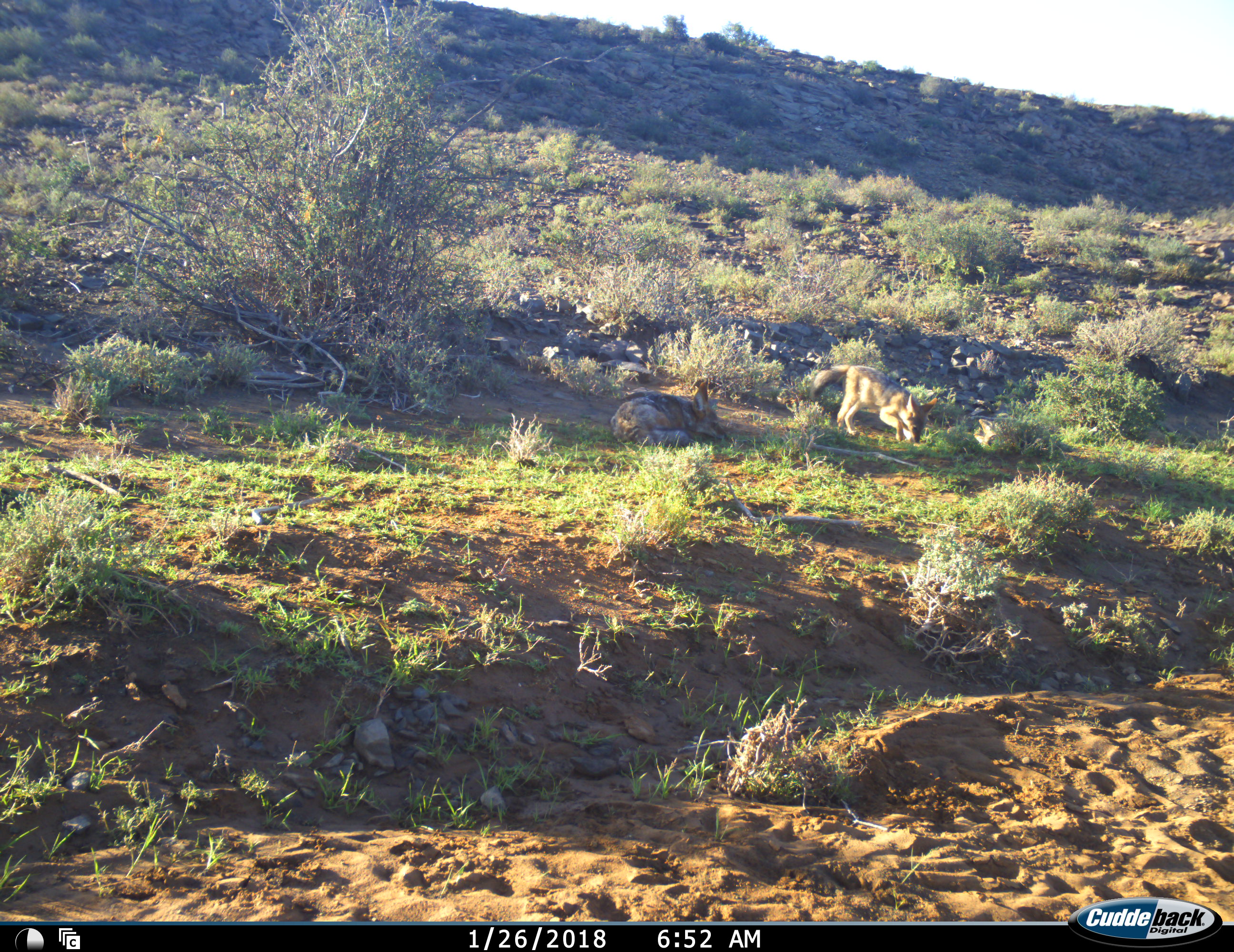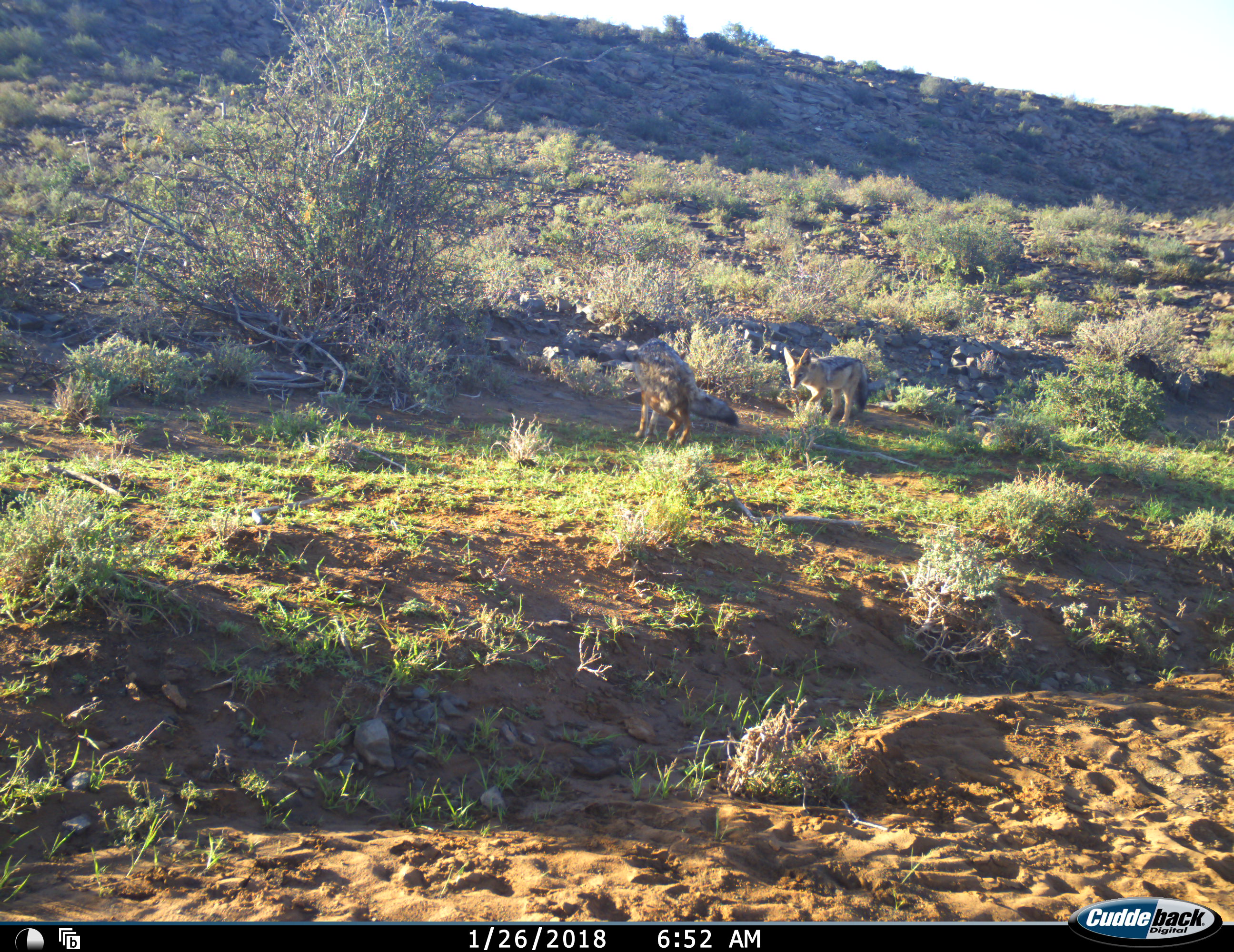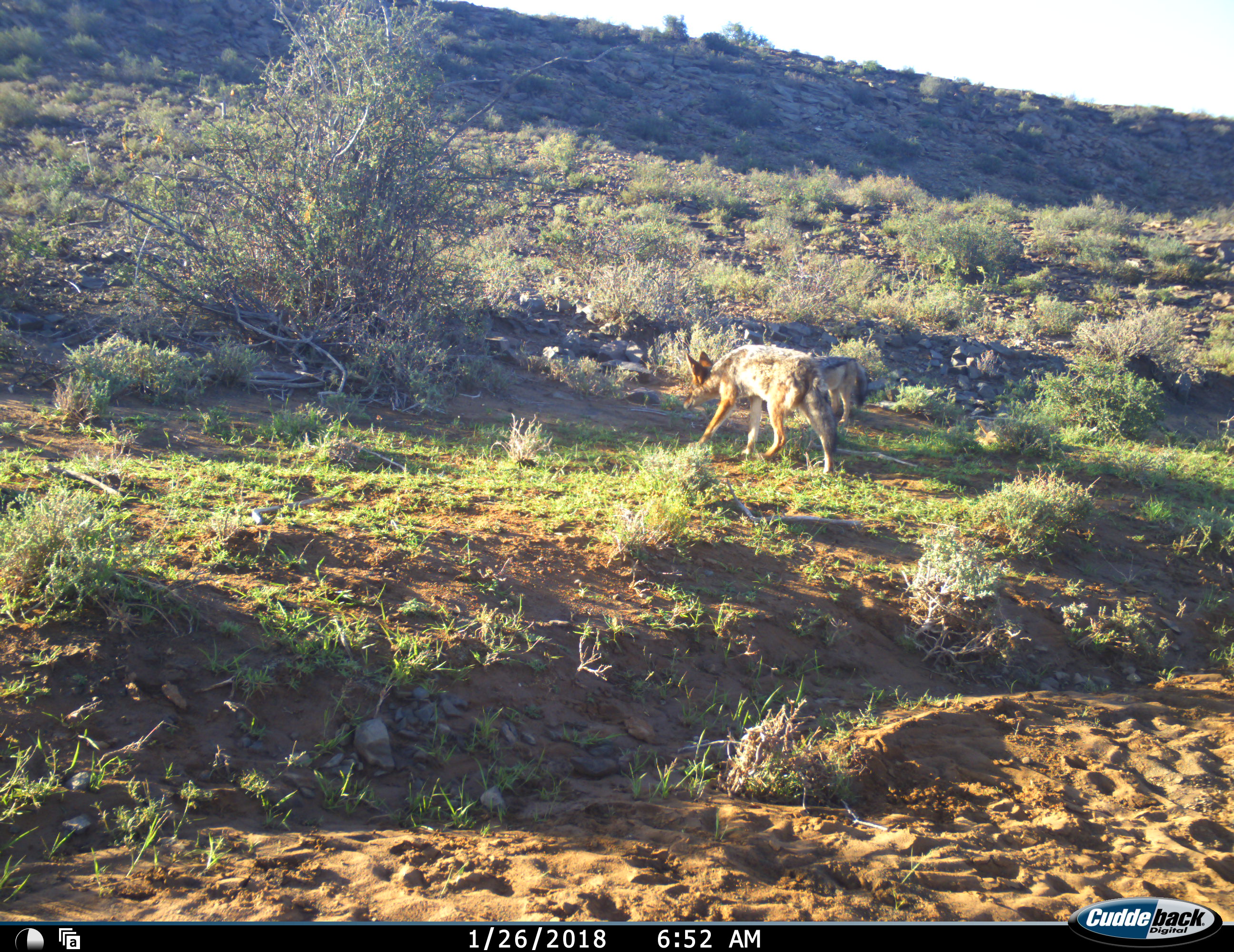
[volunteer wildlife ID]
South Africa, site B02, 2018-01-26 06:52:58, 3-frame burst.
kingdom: Animalia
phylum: Chordata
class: Mammalia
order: Carnivora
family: Canidae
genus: Lupulella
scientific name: Lupulella mesomelas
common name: black-backed jackal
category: jackalblackbacked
Jackalblackbacked (black-backed jackal) (Lupulella mesomelas), count 2. Behavior (volunteer vote fractions): standing 43%, resting 71%, moving 71%, interacting 57%. Young present (vote fraction): 14%. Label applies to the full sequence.